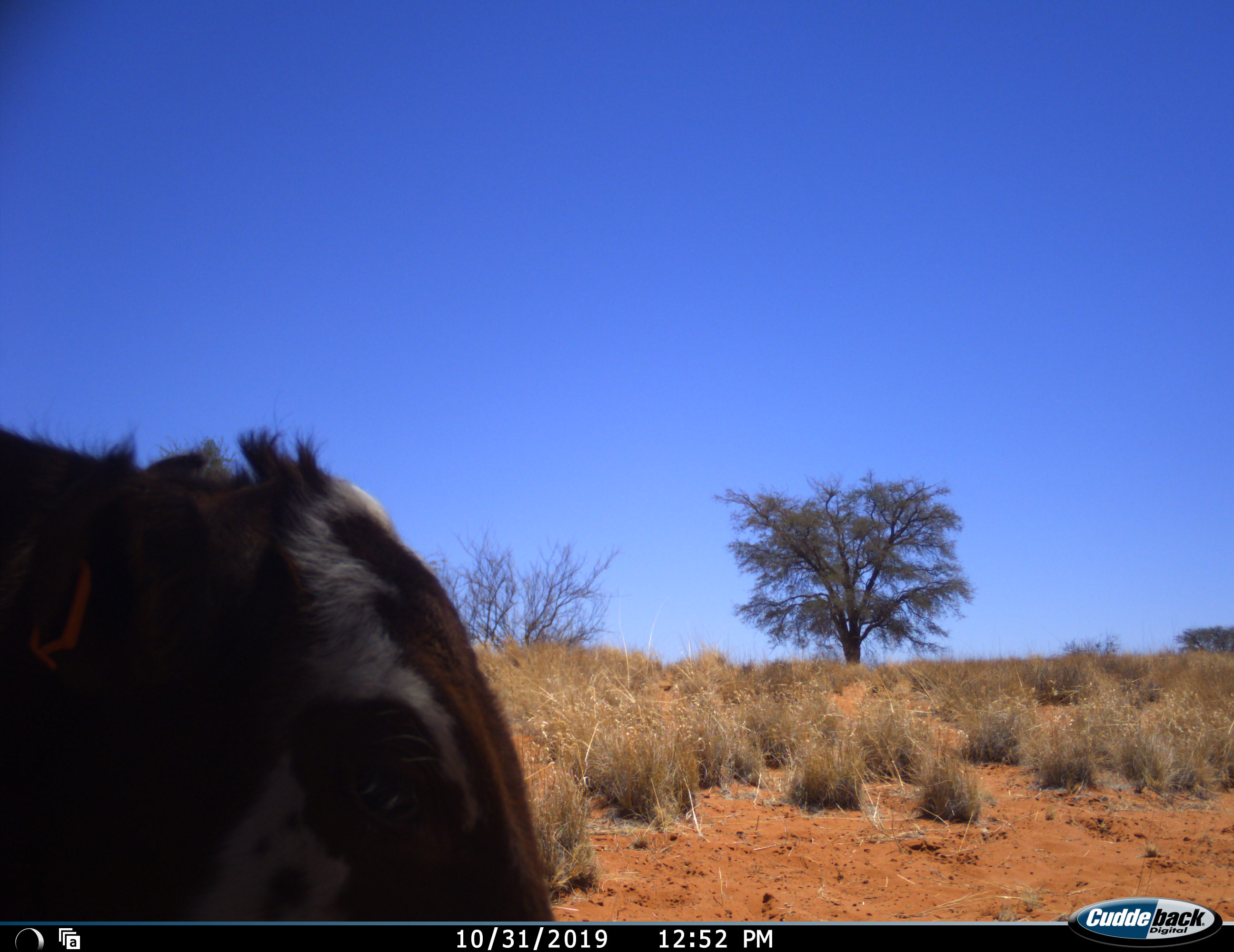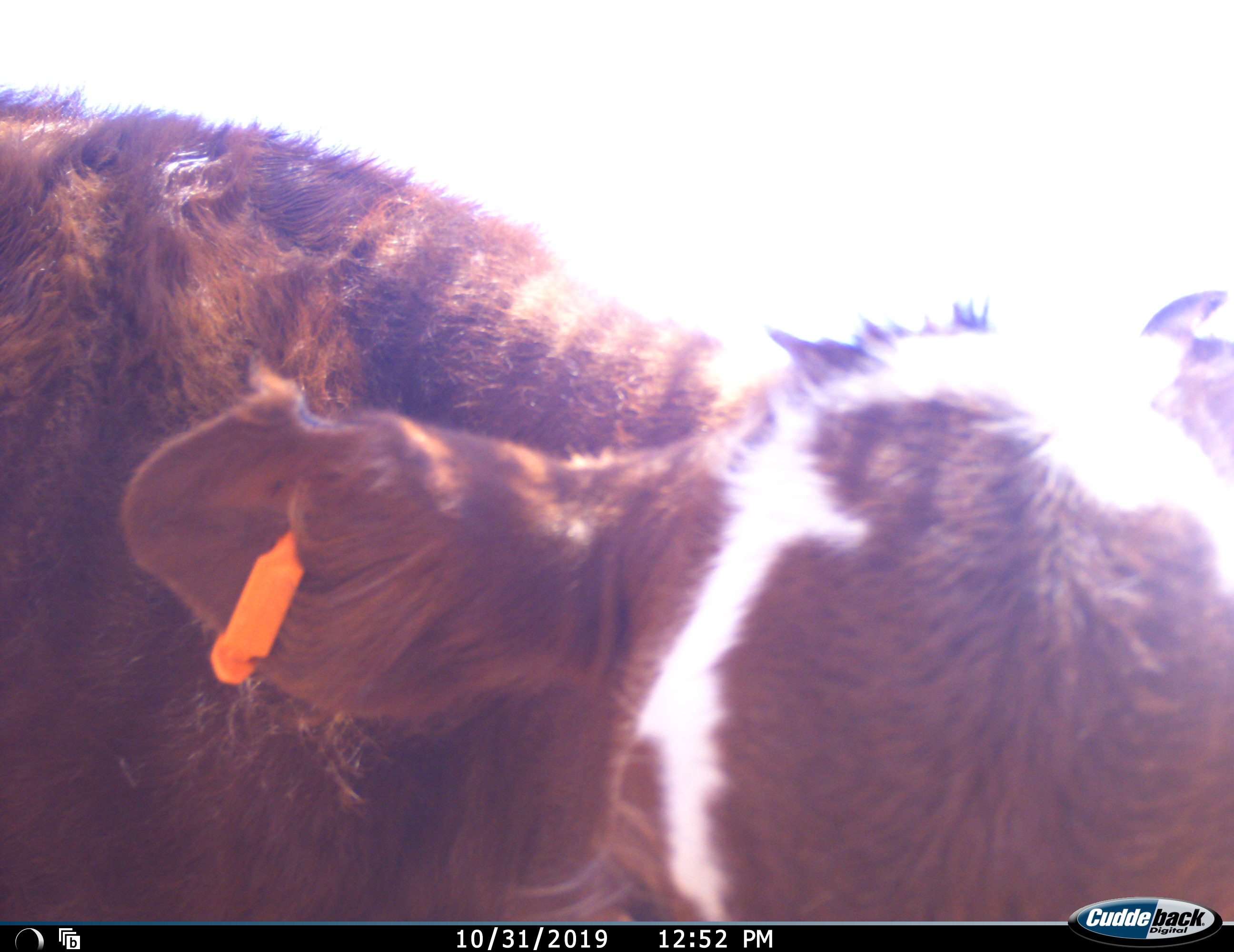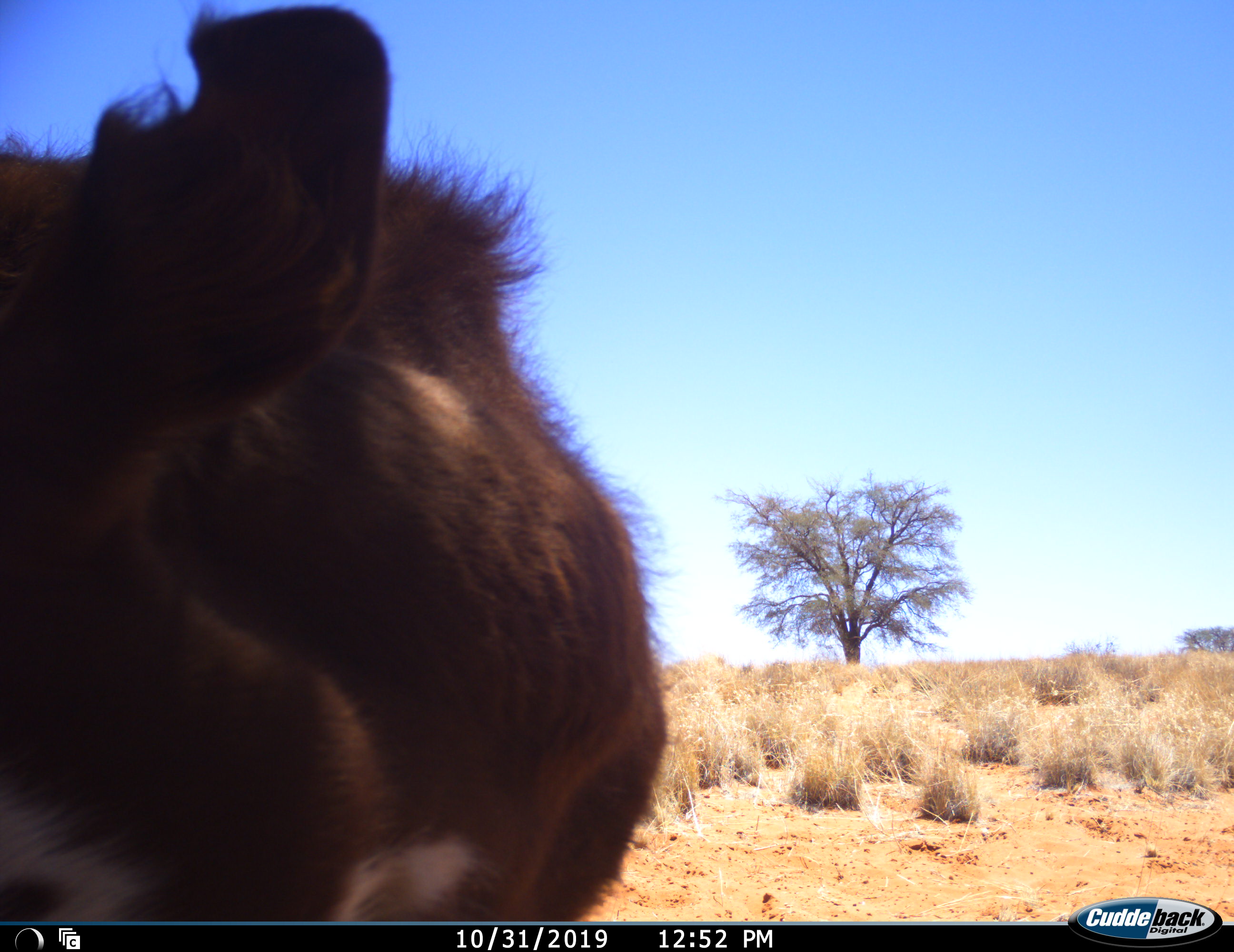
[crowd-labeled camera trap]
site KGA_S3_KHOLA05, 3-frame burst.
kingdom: Animalia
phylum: Chordata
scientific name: Vertebrata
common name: domestic animal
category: domesticanimal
Domesticanimal (domestic animal) (Vertebrata), count 1. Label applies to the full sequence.